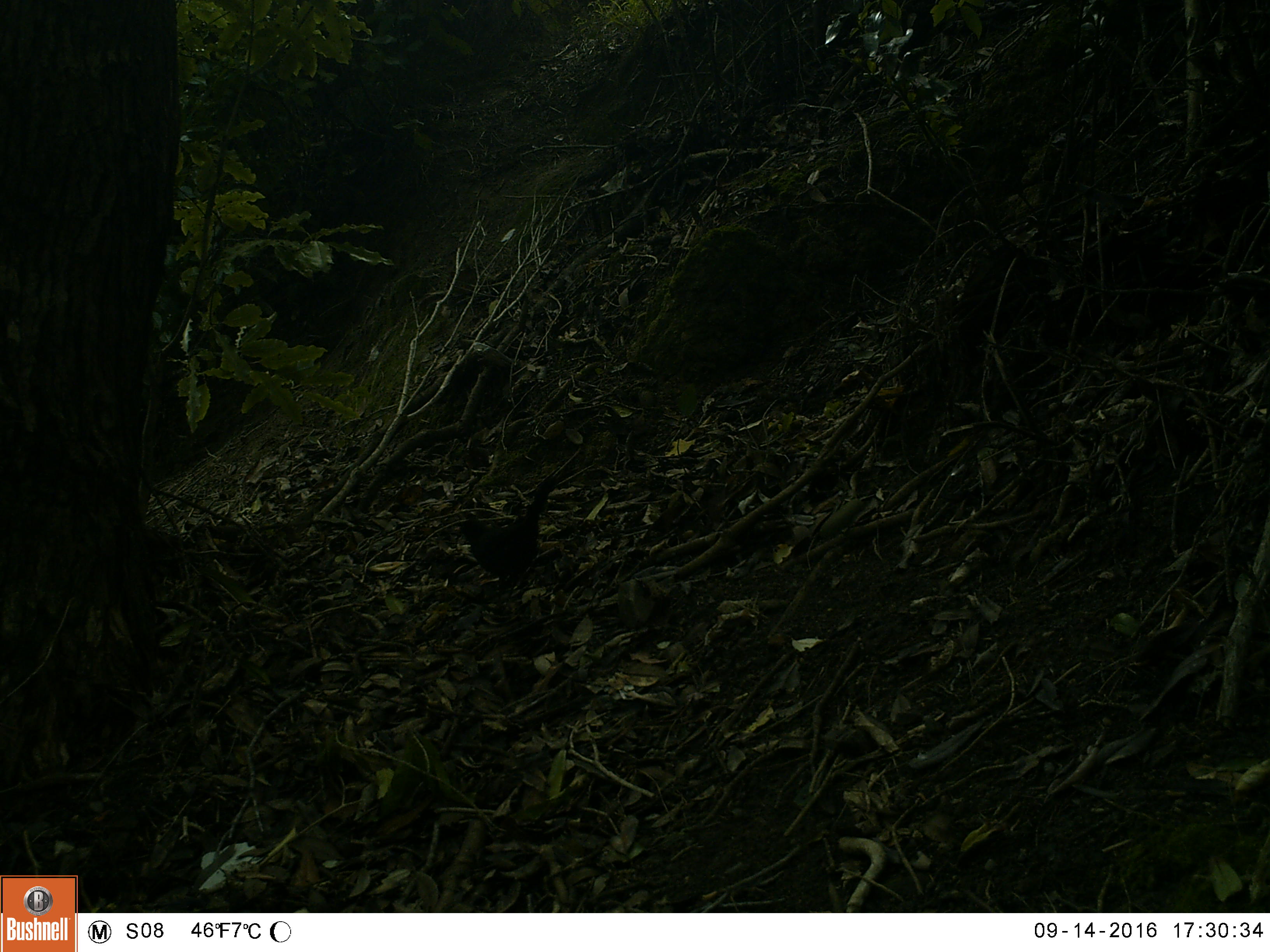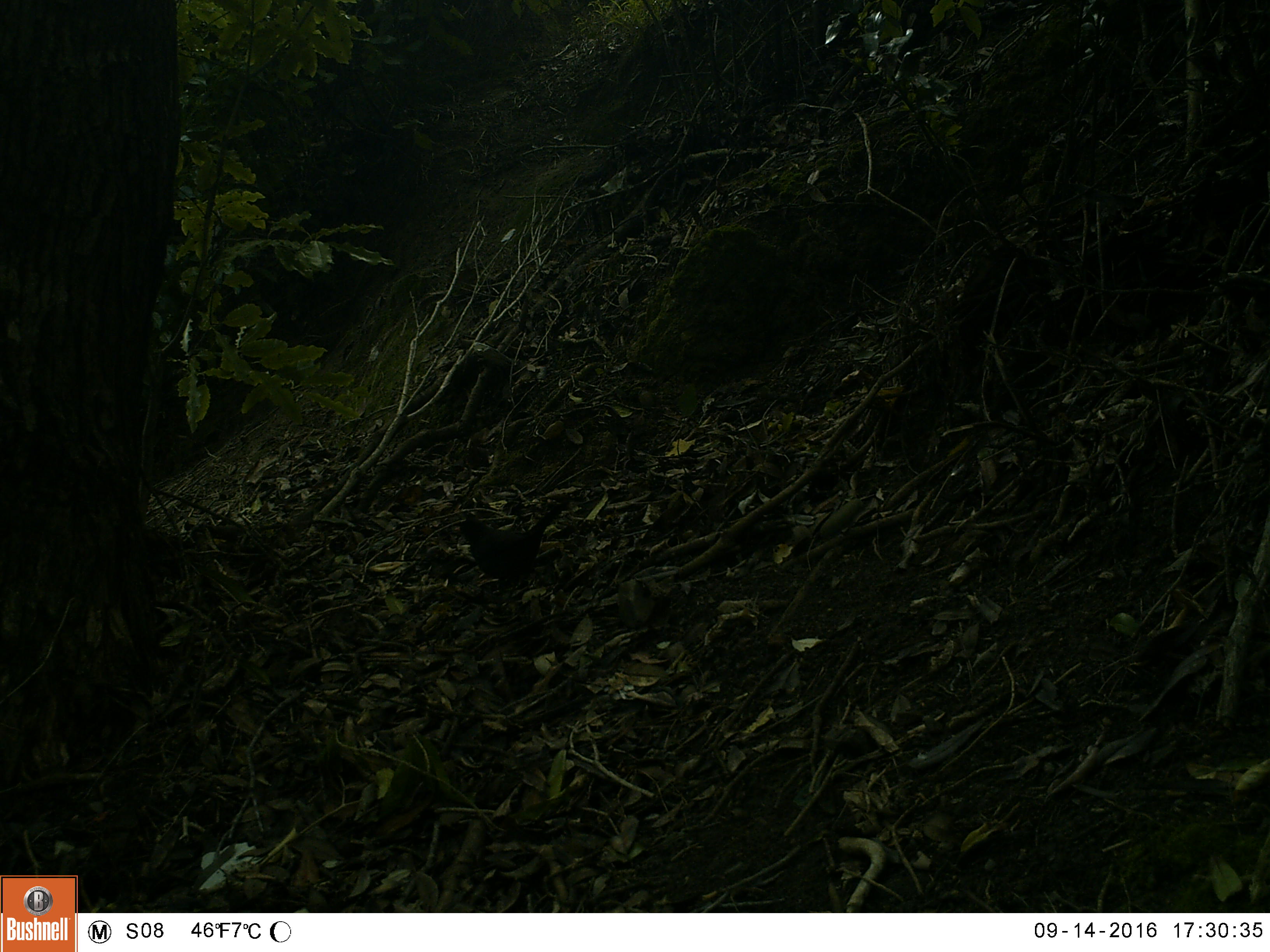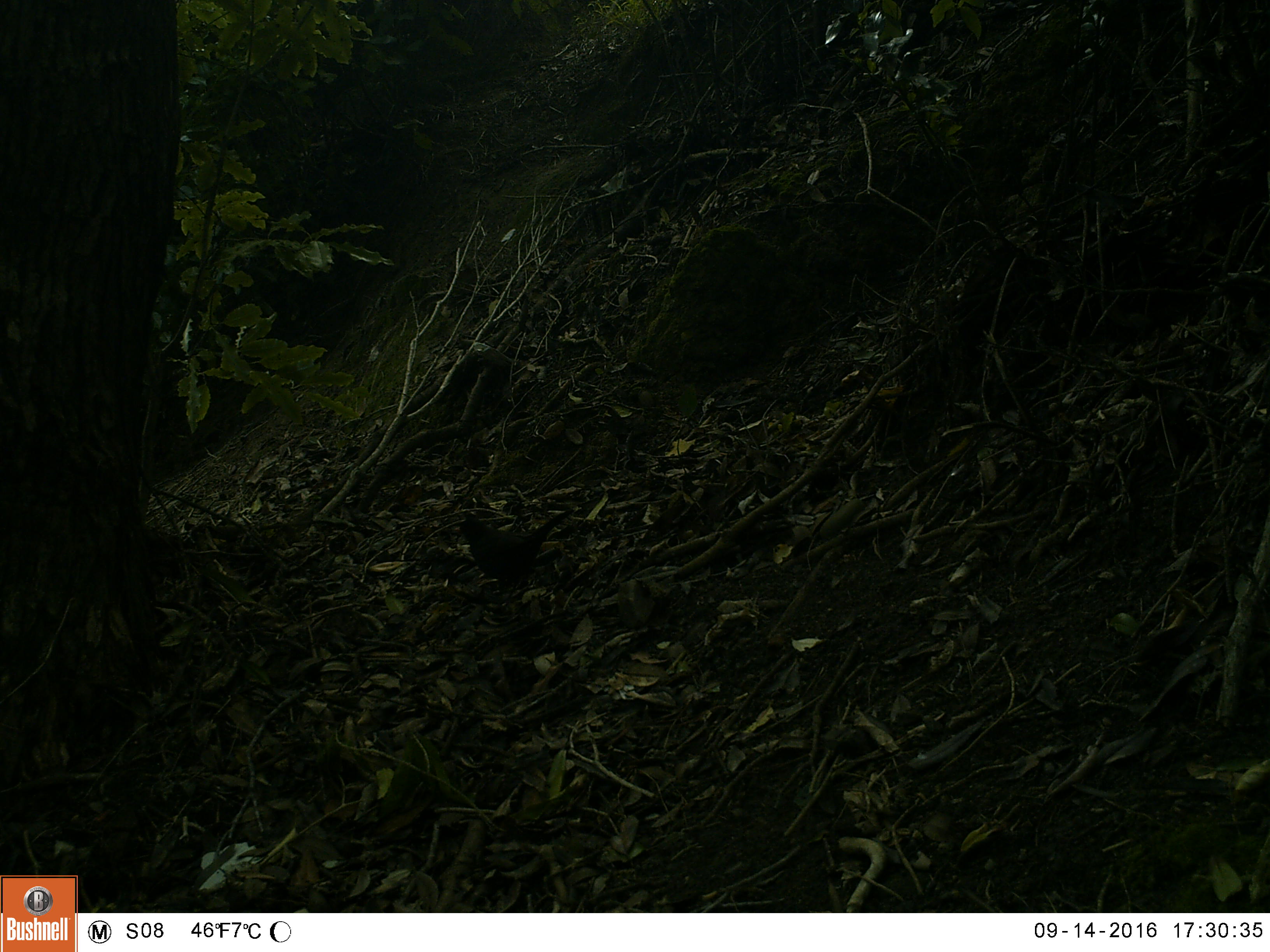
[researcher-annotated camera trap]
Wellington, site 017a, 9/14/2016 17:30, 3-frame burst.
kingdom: Animalia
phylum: Chordata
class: Aves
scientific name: Aves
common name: bird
Bird (Aves).